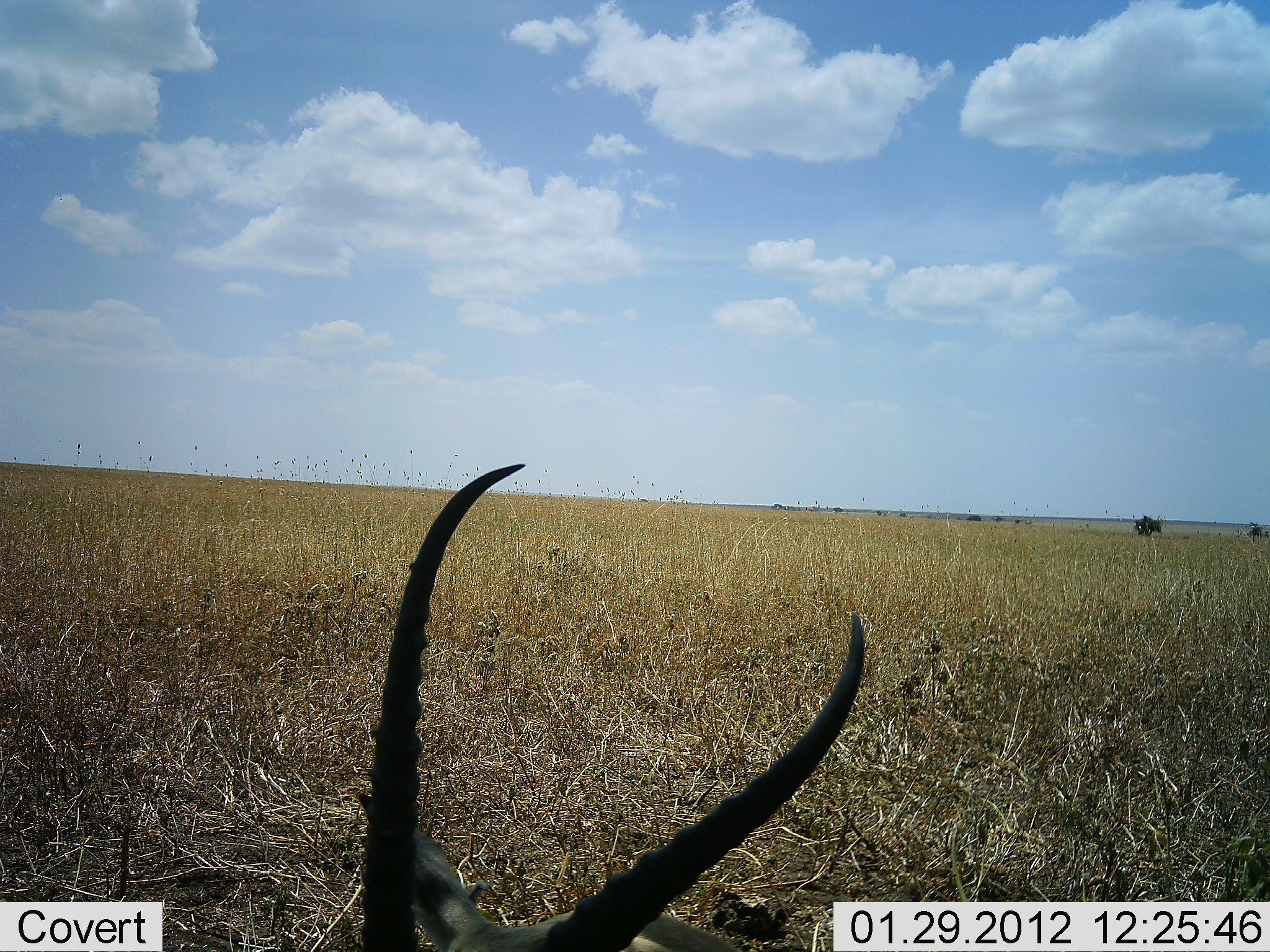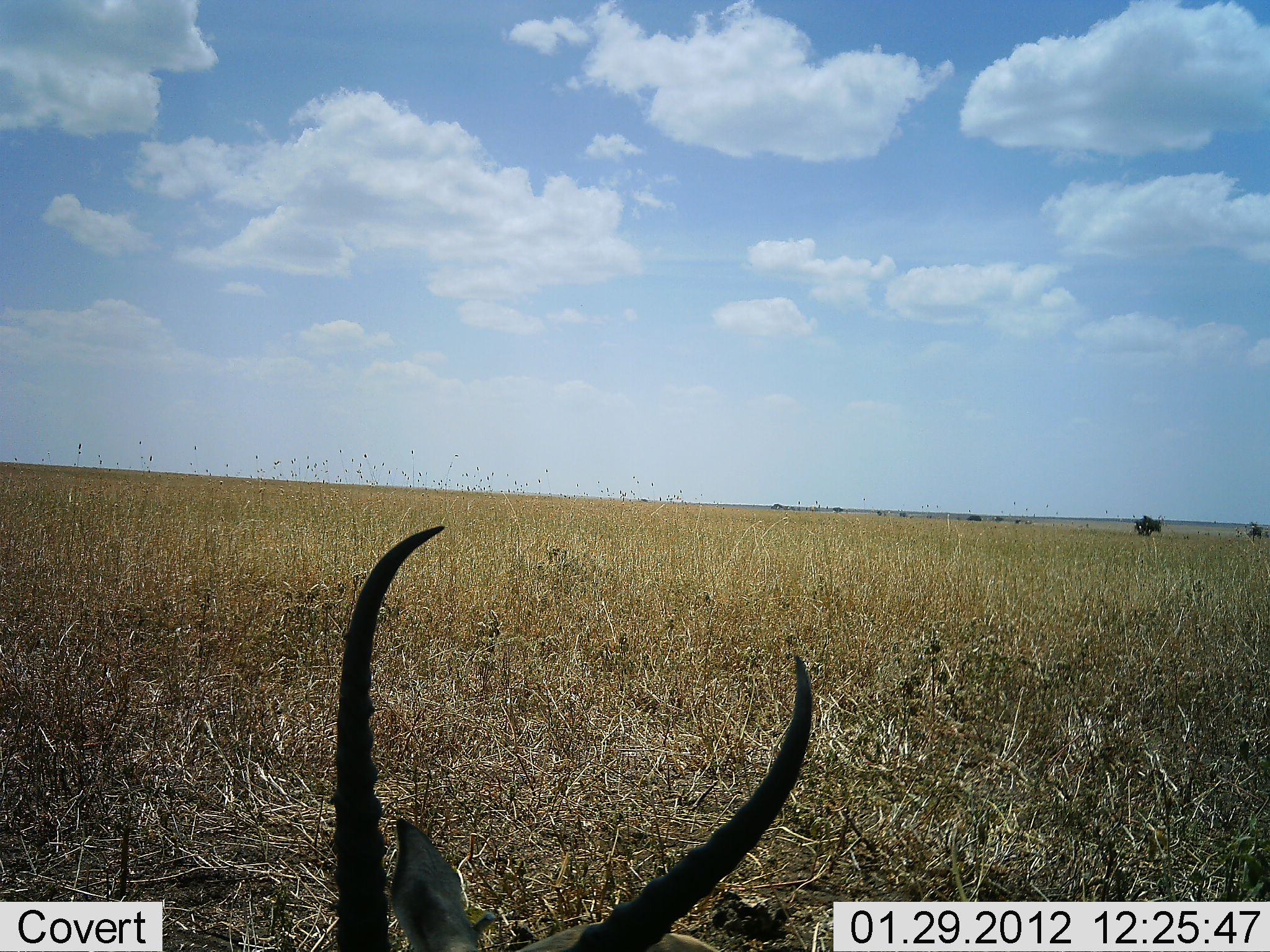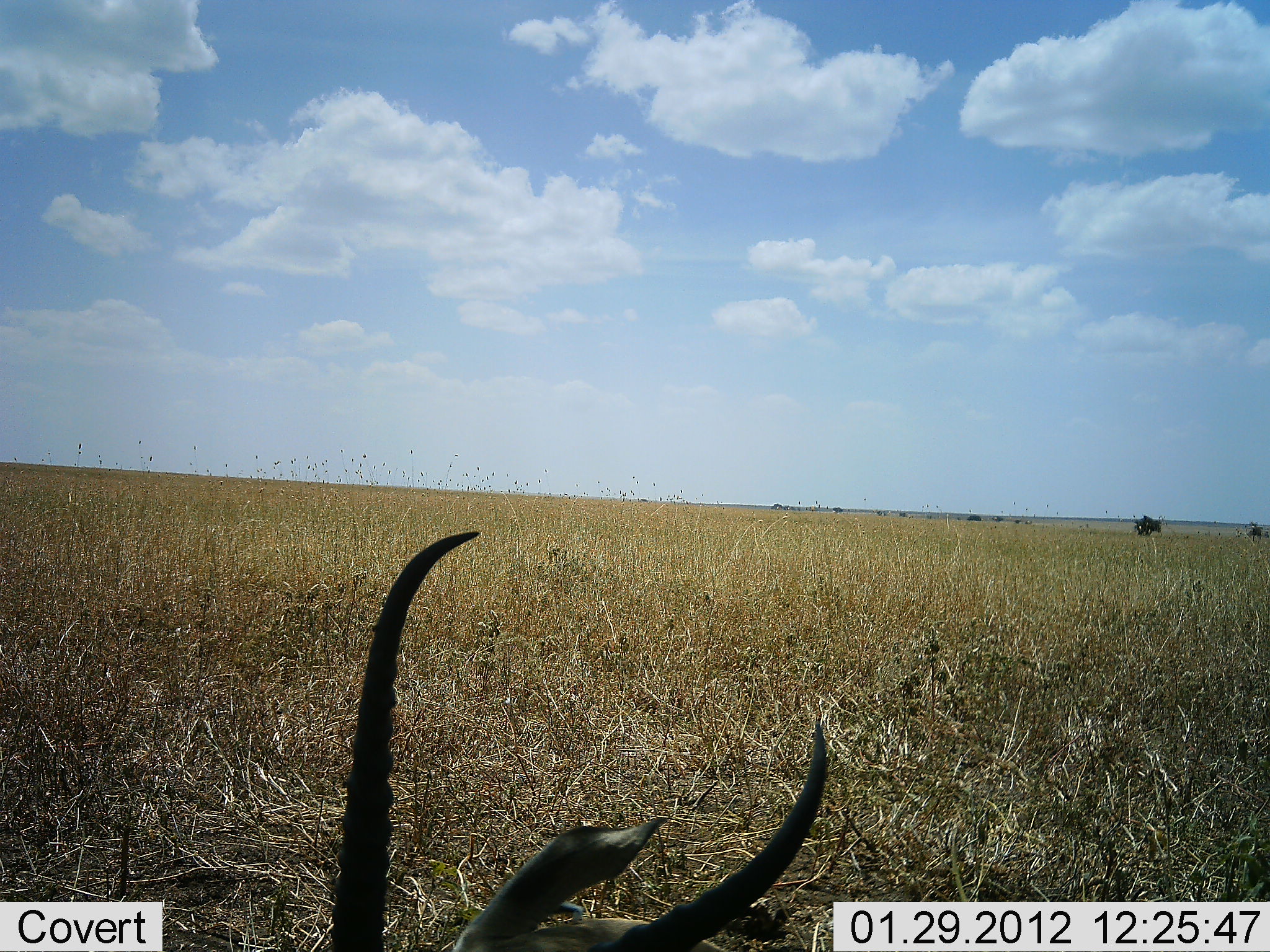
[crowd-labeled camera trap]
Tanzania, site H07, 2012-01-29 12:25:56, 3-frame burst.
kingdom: Animalia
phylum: Chordata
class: Mammalia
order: Artiodactyla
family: Bovidae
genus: Nanger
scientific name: Nanger granti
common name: grant's gazelle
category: gazellegrants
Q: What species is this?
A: Gazellegrants (grant's gazelle) (Nanger granti).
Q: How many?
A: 1.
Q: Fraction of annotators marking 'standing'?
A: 0%.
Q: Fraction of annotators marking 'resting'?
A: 75%.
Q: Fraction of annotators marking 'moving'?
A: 12%.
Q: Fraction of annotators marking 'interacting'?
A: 0%.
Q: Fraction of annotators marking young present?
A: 0%.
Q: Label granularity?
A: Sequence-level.